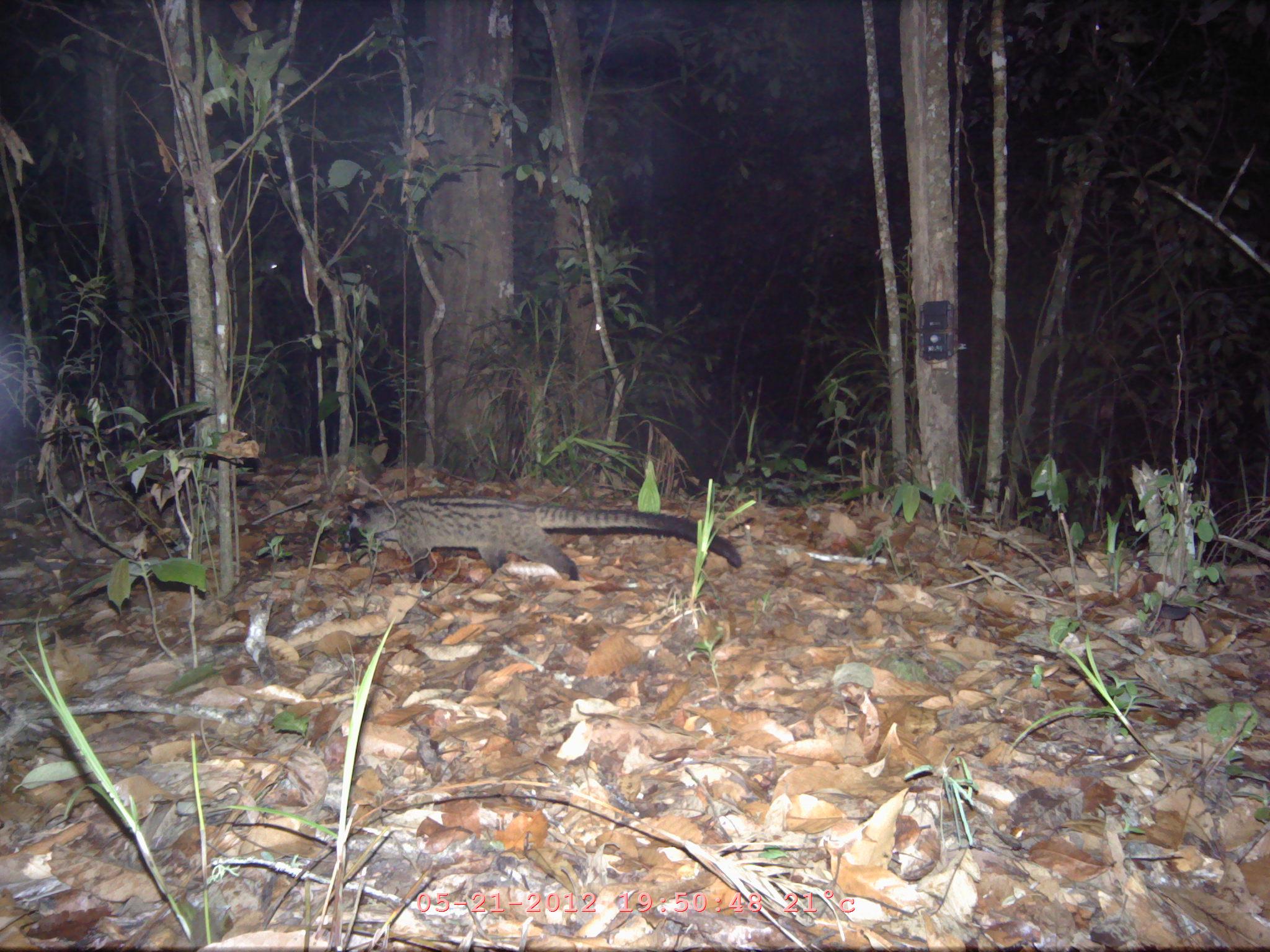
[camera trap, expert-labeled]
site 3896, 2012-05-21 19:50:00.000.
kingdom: Animalia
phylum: Chordata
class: Mammalia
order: Carnivora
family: Viverridae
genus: Paradoxurus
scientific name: Paradoxurus hermaphroditus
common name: asian palm civet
Paradoxurus hermaphroditus (asian palm civet), count 1.